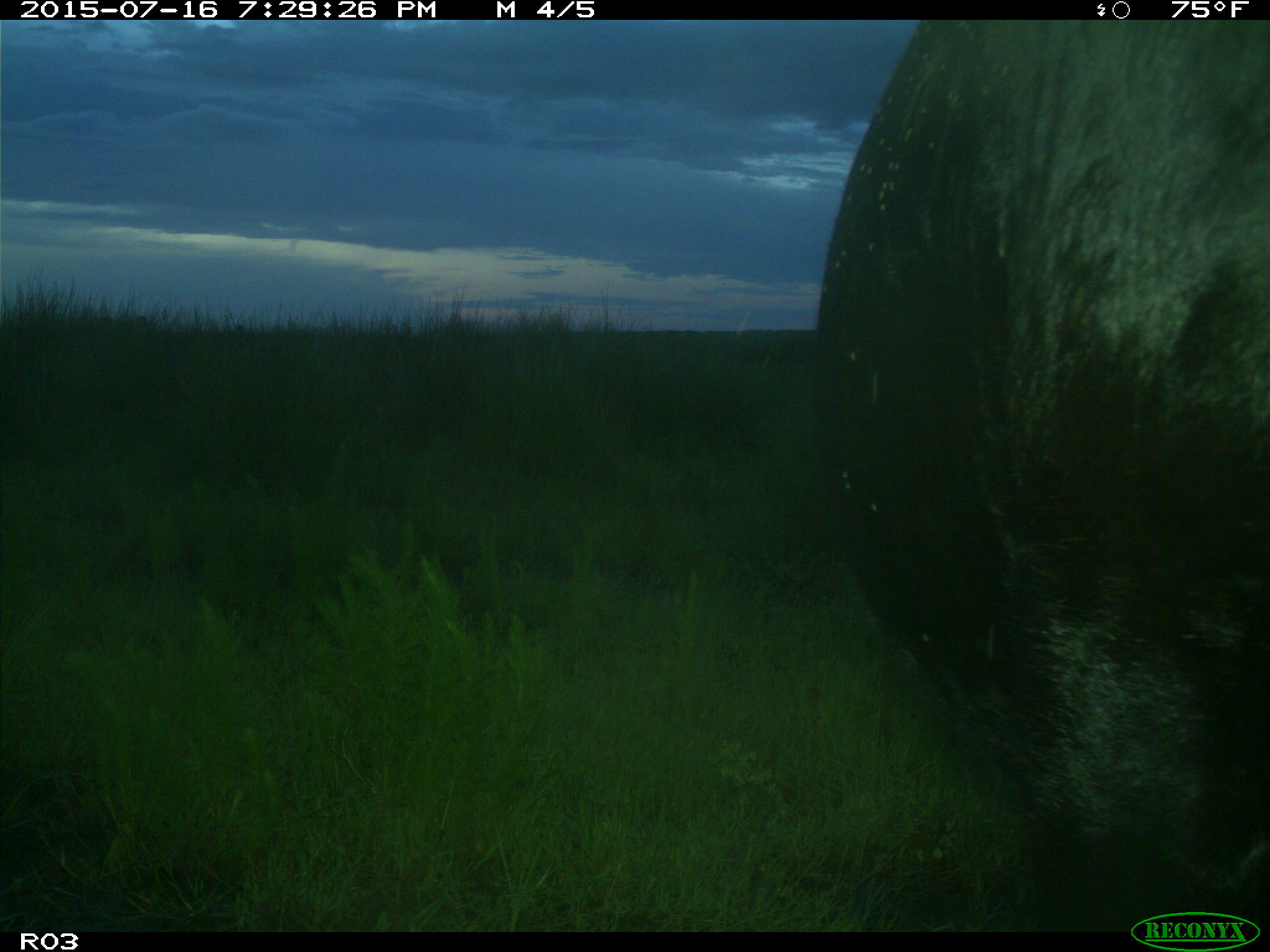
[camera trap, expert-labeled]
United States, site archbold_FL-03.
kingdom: Animalia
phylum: Chordata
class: Mammalia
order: Artiodactyla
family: Bovidae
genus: Bos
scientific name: Bos taurus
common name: domestic cow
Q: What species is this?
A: Bos taurus (domestic cow).